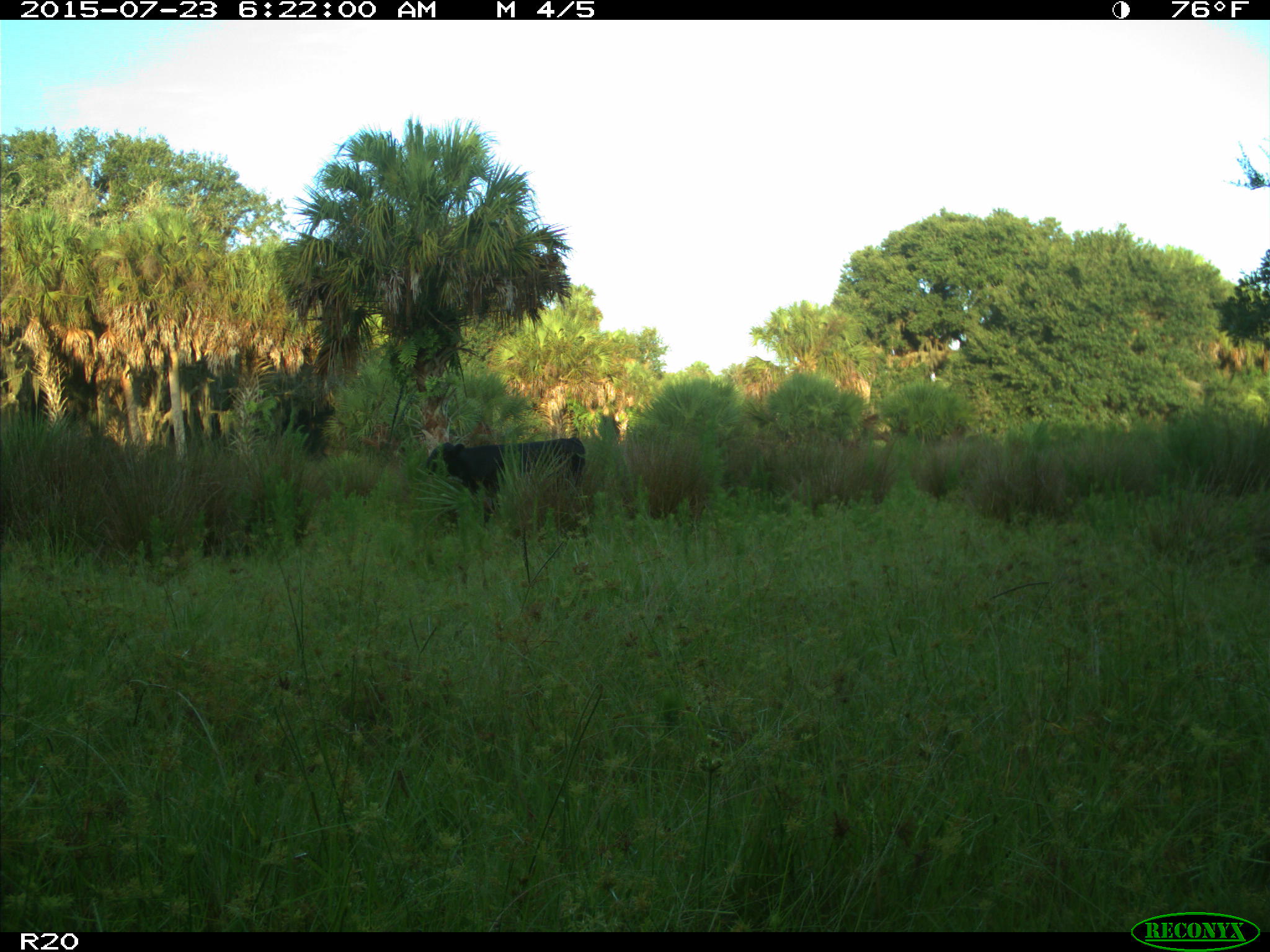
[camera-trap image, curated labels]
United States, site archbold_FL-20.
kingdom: Animalia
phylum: Chordata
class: Mammalia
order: Artiodactyla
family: Bovidae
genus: Bos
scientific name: Bos taurus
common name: domestic cow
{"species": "Bos taurus (domestic cow)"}